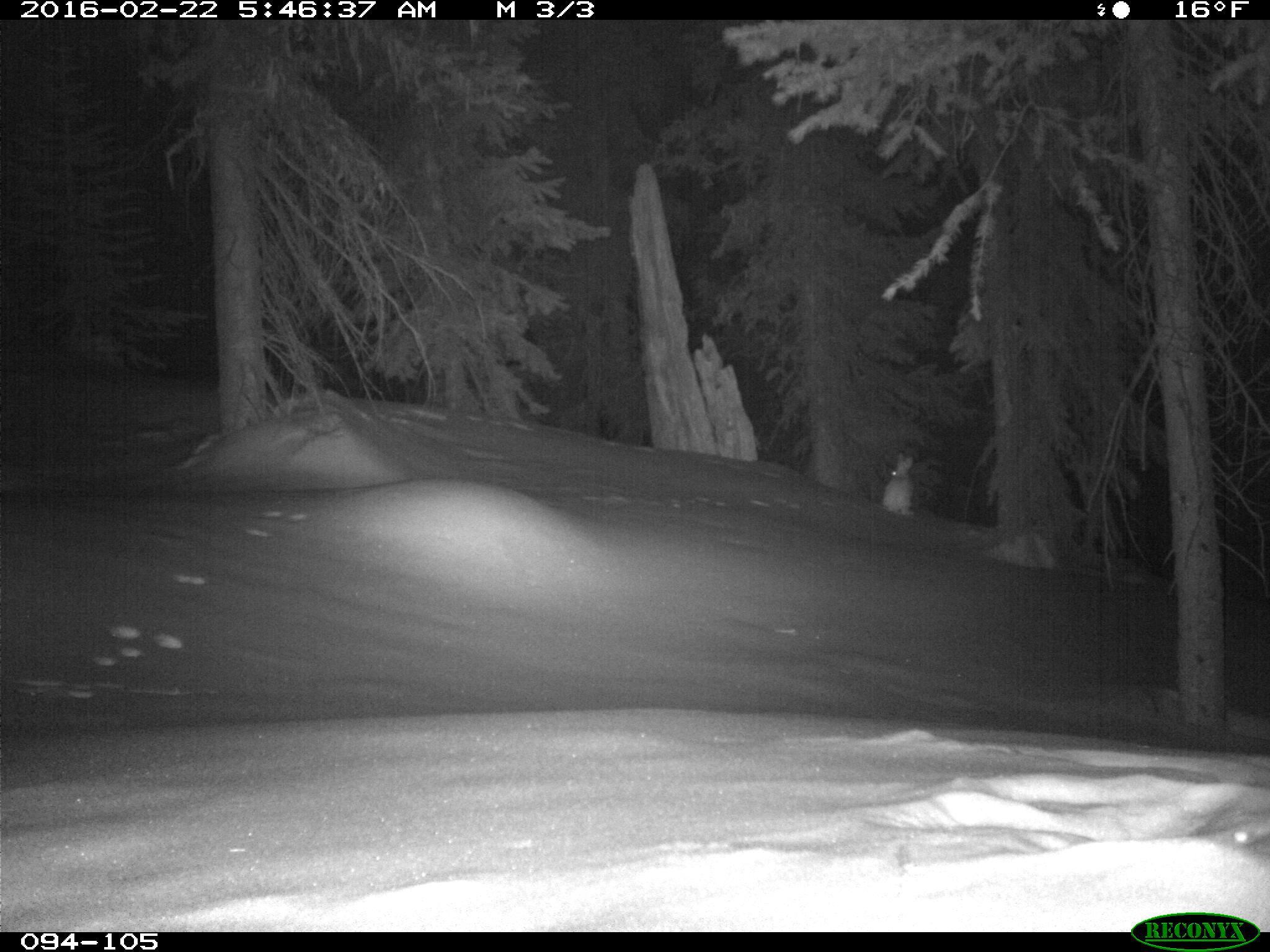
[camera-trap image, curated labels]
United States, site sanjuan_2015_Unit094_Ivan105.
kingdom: Animalia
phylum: Chordata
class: Mammalia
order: Lagomorpha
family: Leporidae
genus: Lepus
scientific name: Lepus americanus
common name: snowshoe hare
Lepus americanus (snowshoe hare).